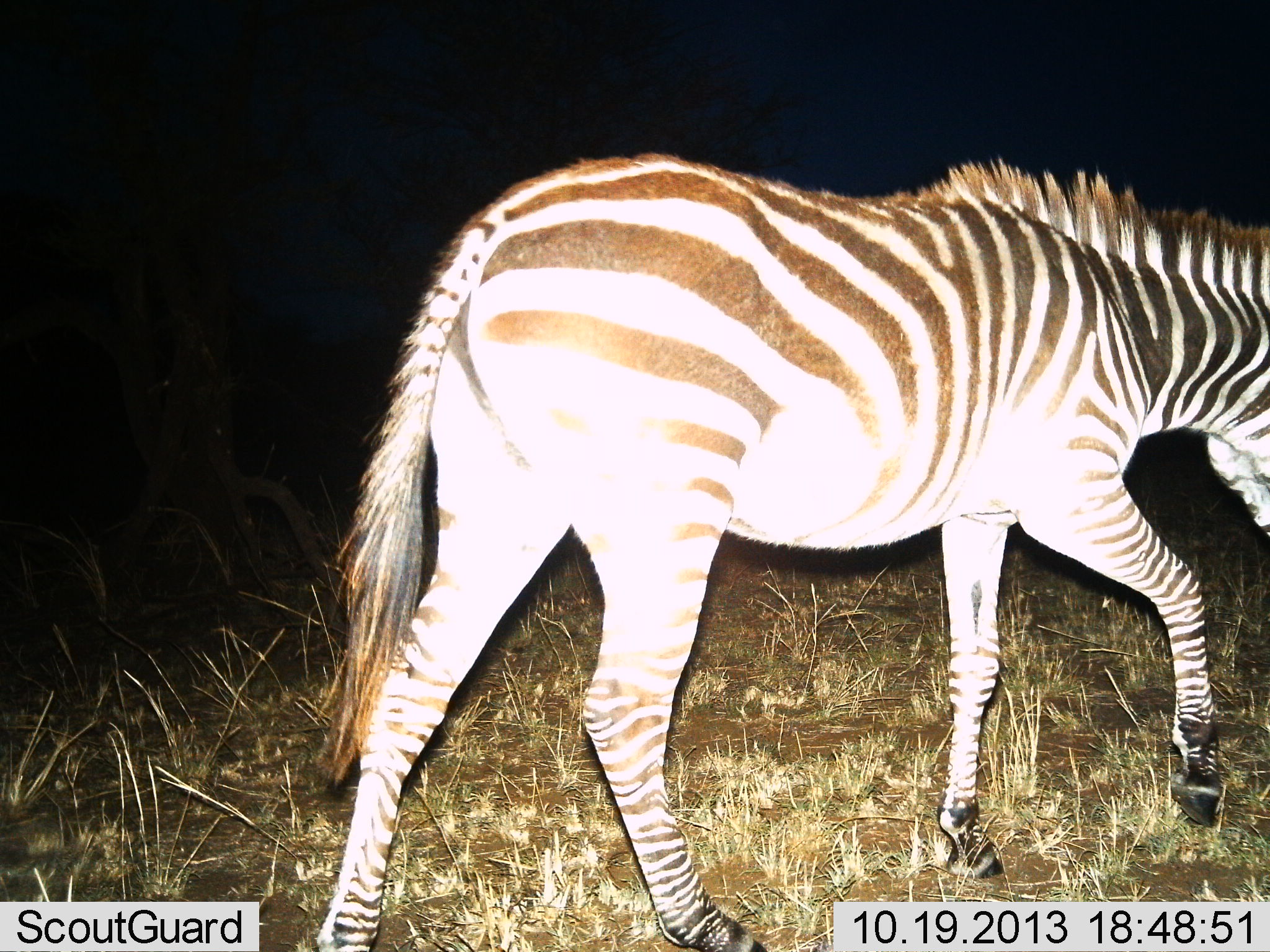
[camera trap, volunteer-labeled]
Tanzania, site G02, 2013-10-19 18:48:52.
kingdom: Animalia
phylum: Chordata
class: Mammalia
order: Perissodactyla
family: Equidae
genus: Equus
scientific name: Equus quagga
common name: plains zebra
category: zebra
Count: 1.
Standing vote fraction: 11%.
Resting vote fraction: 0%.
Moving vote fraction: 100%.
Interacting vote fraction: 0%.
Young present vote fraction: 11%.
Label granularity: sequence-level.